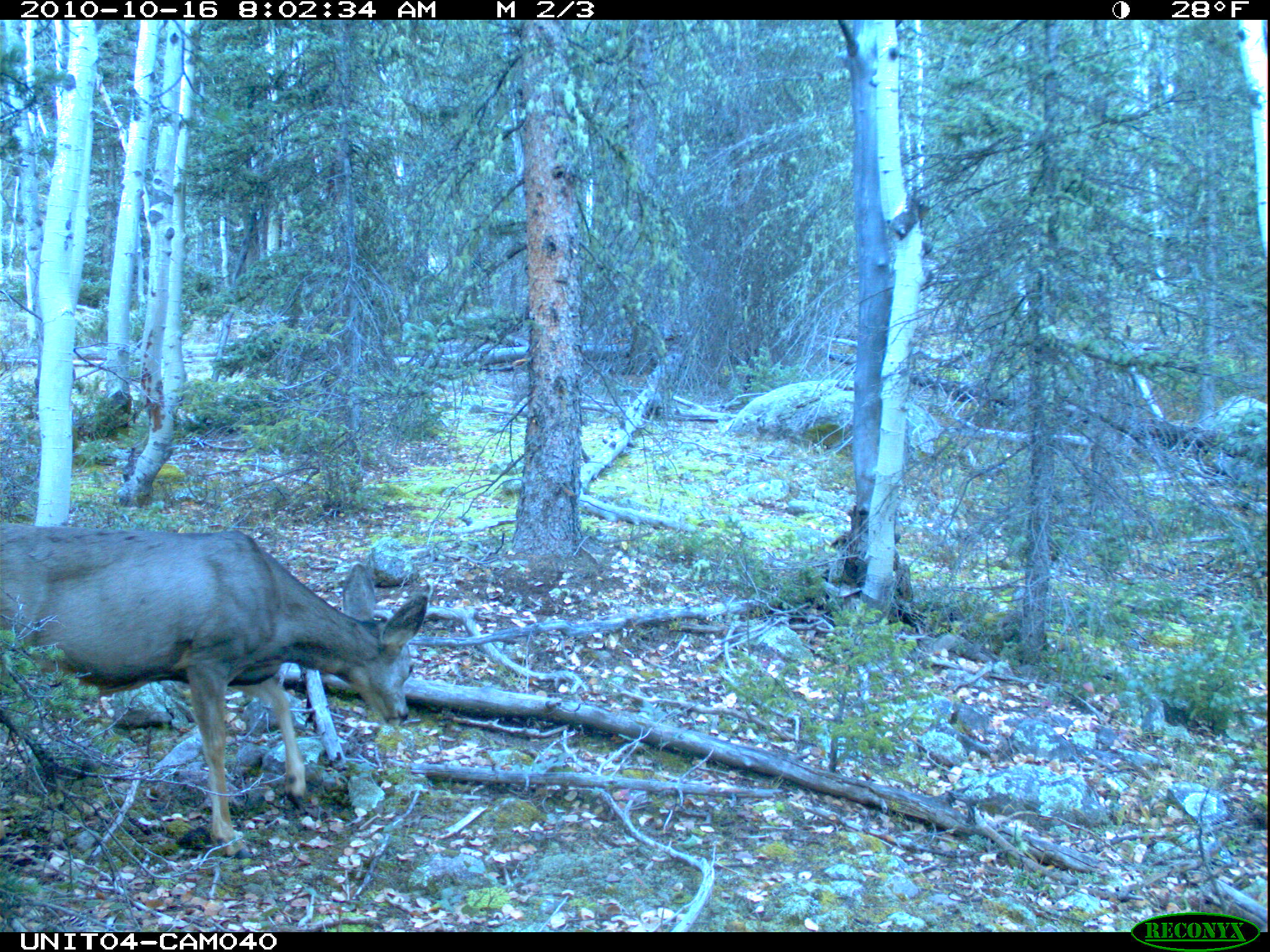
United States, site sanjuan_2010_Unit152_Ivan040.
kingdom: Animalia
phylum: Chordata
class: Mammalia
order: Artiodactyla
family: Cervidae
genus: Odocoileus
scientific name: Odocoileus hemionus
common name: mule deer